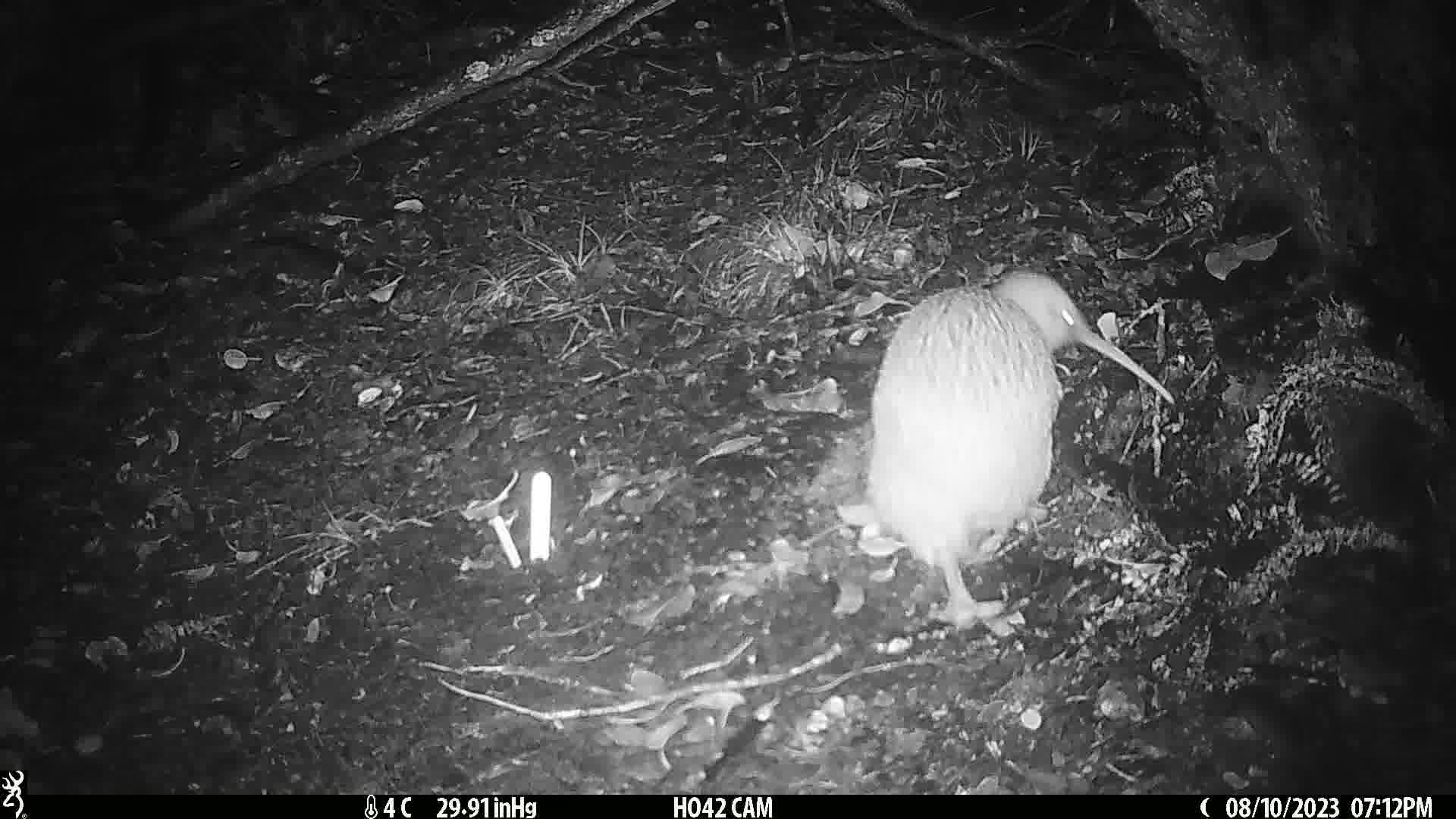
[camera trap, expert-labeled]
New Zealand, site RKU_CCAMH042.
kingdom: Animalia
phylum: Chordata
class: Aves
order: Apterygiformes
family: Apterygidae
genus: Apteryx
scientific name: Apteryx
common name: kiwi